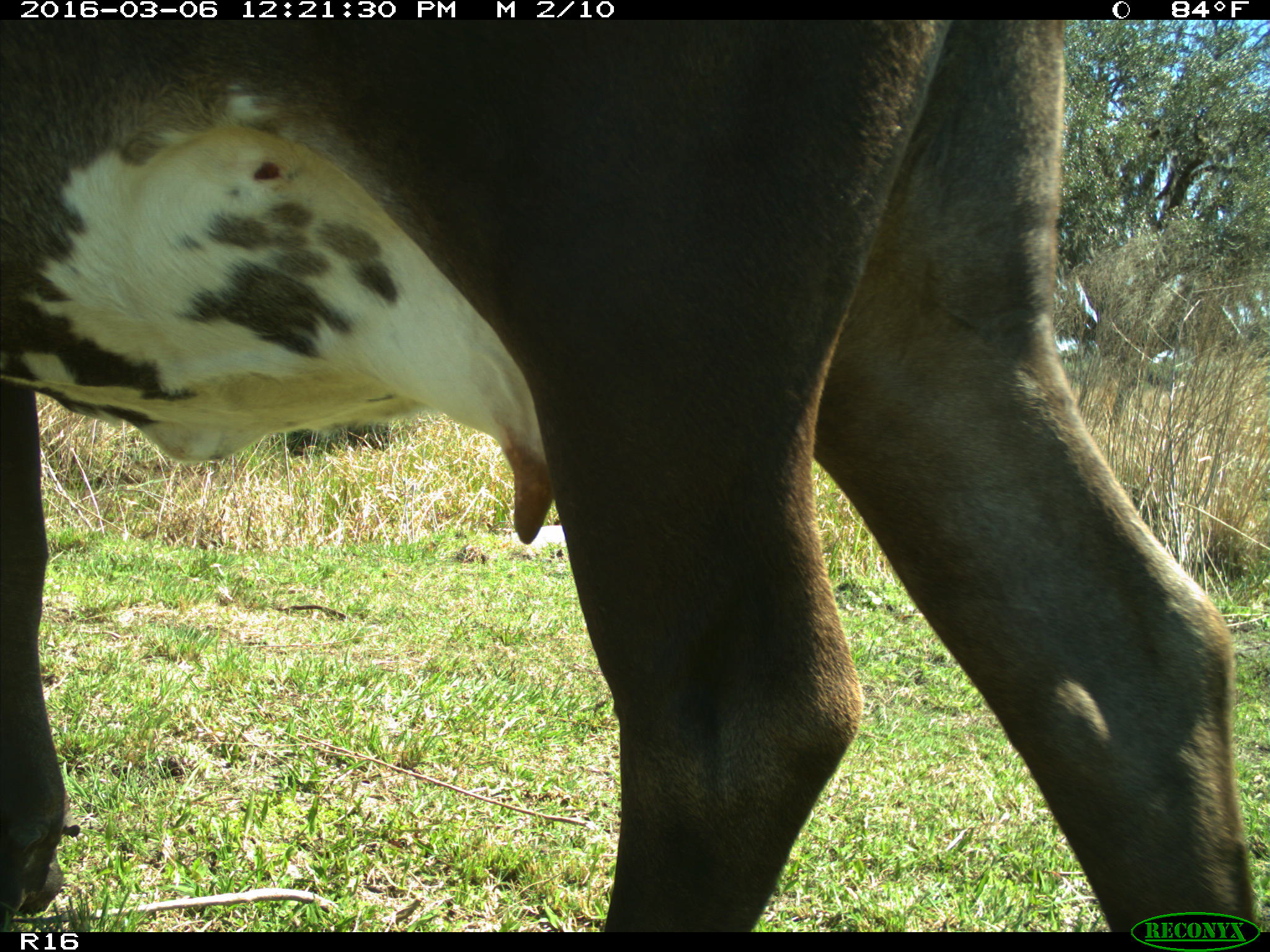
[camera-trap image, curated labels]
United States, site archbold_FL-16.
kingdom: Animalia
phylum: Chordata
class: Mammalia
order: Artiodactyla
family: Bovidae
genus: Bos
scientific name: Bos taurus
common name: domestic cow